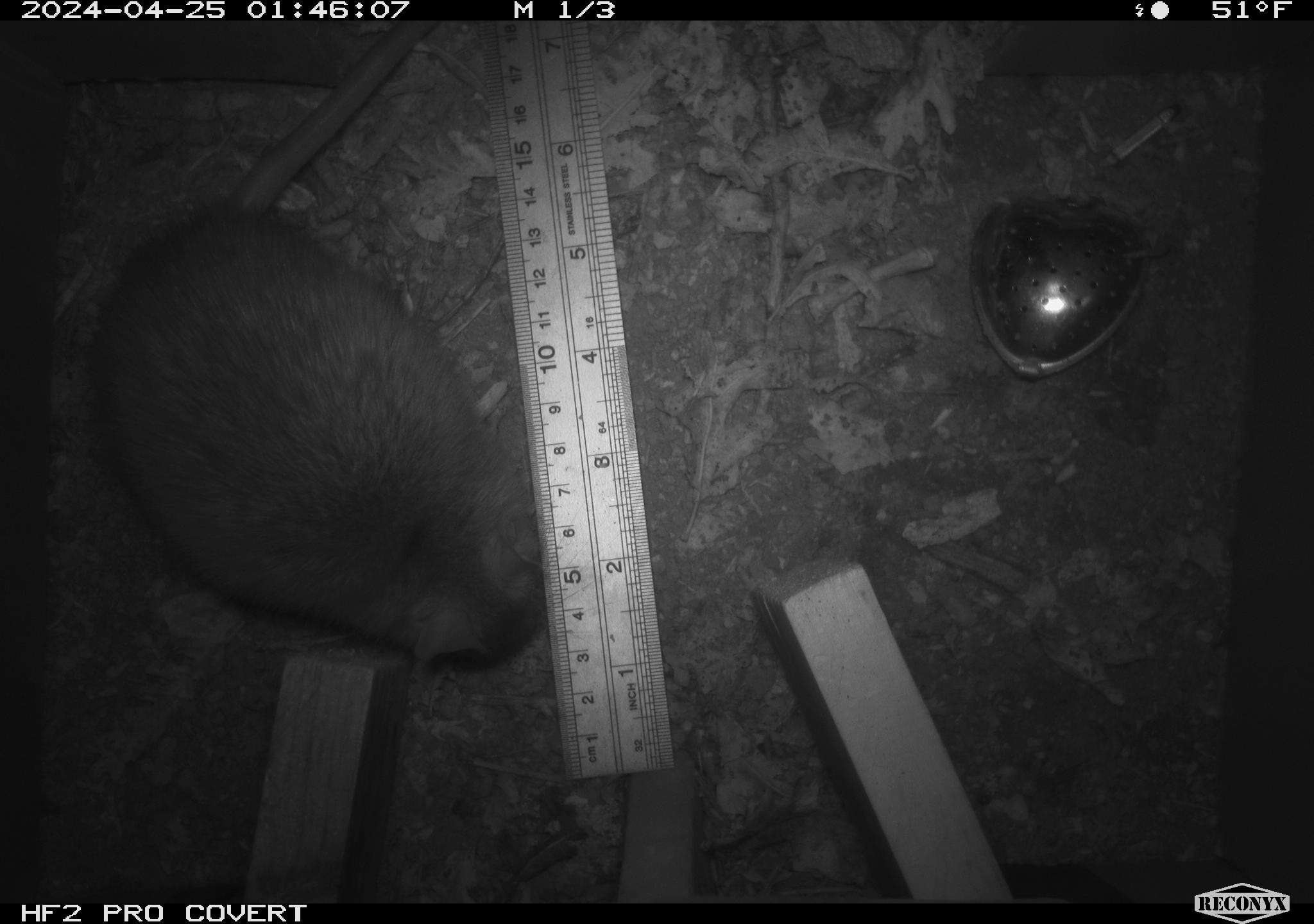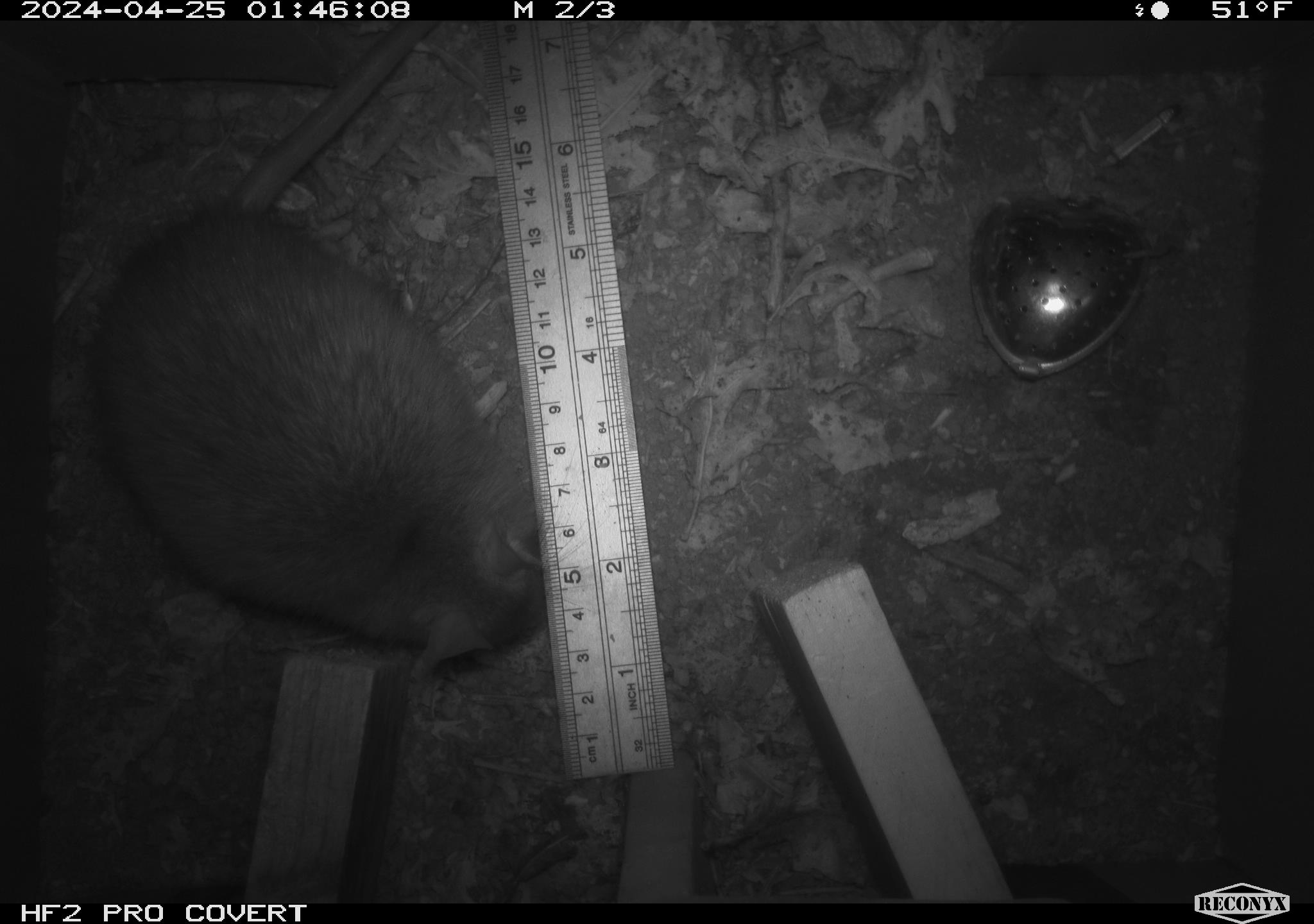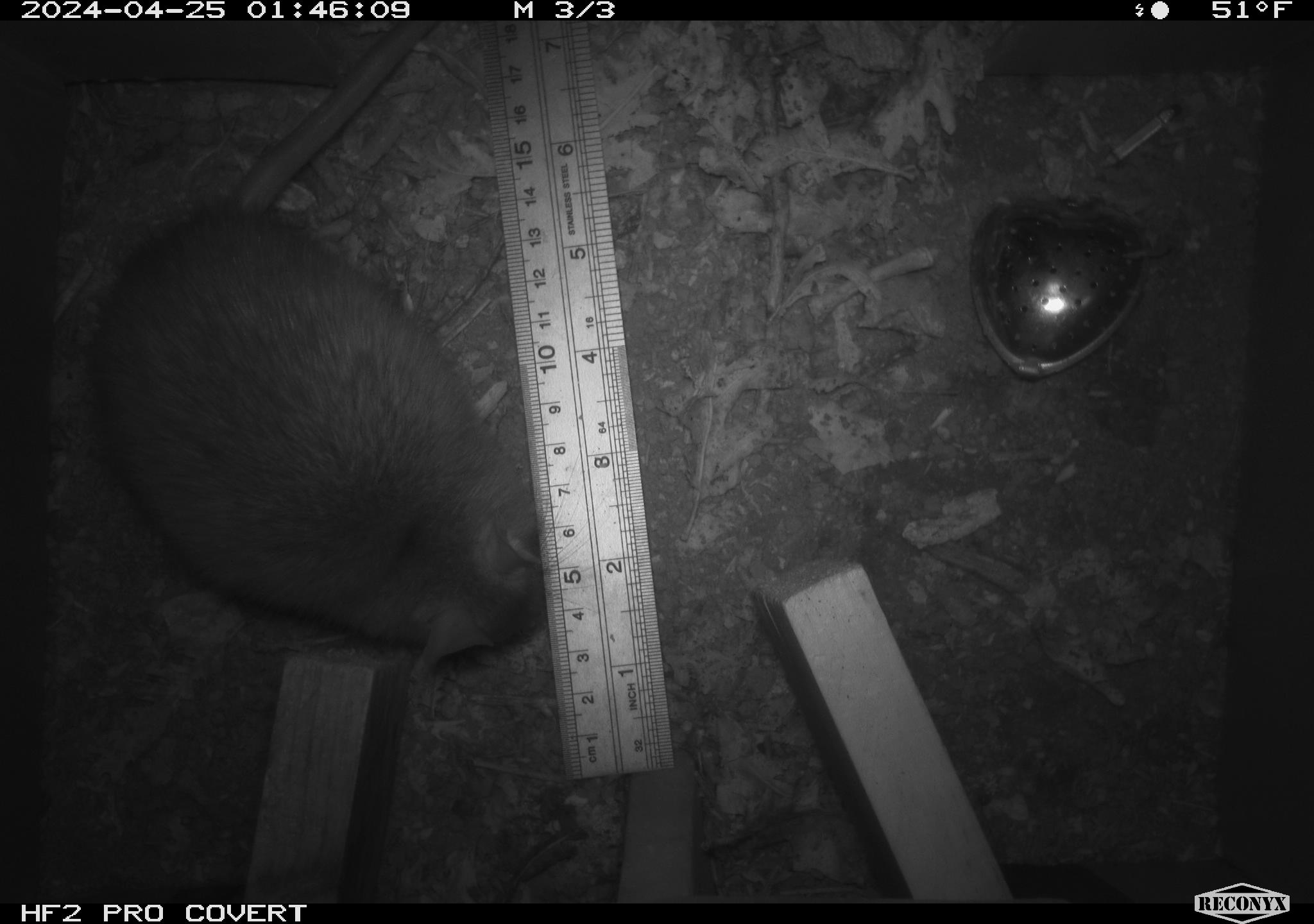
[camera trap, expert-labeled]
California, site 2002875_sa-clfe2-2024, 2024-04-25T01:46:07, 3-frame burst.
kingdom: Animalia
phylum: Chordata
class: Mammalia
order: Rodentia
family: Muridae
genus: Rattus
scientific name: Rattus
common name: rat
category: rattus species